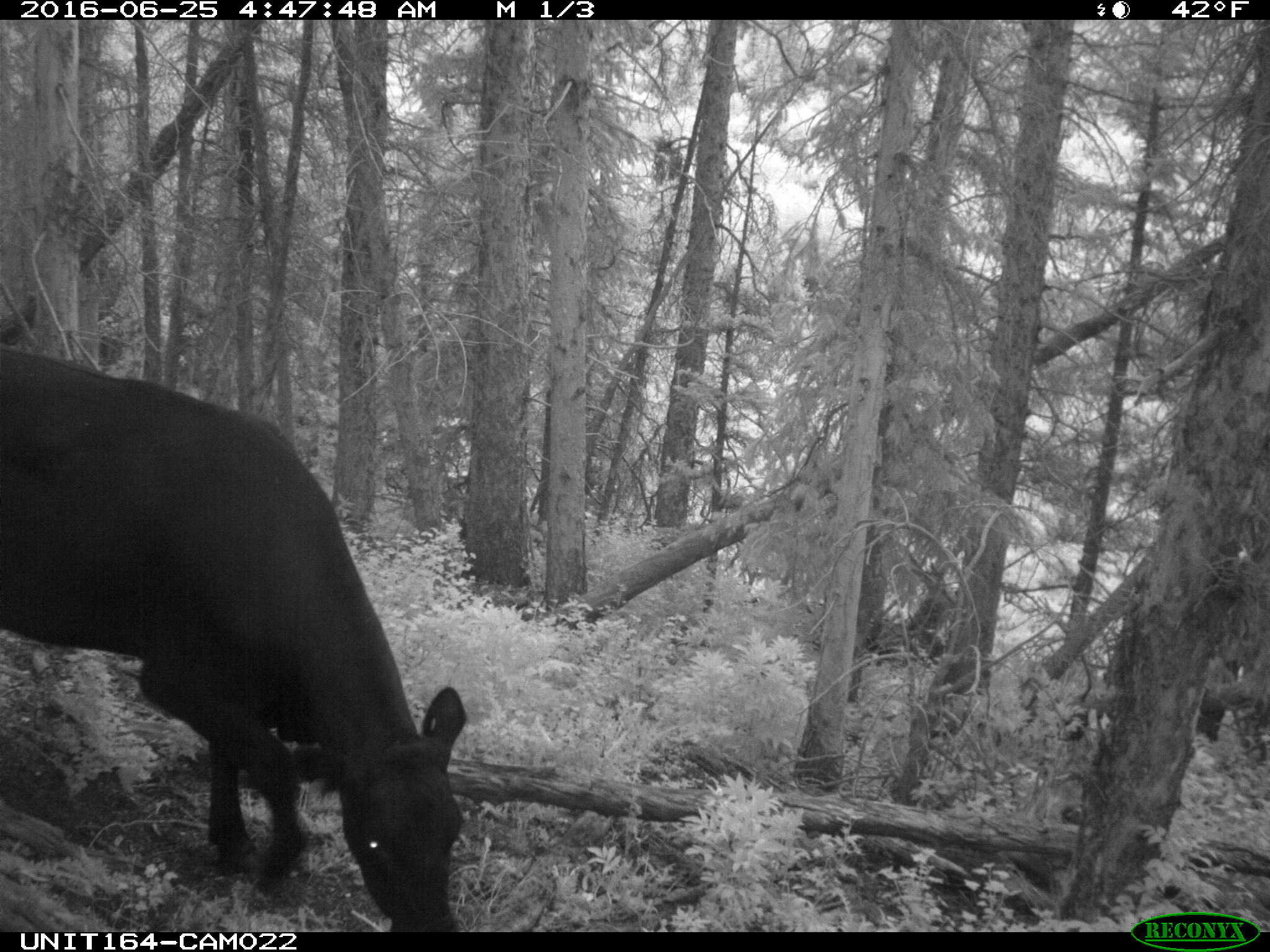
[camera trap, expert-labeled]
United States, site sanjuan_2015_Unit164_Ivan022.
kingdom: Animalia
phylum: Chordata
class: Mammalia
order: Artiodactyla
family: Bovidae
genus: Bos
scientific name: Bos taurus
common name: domestic cow